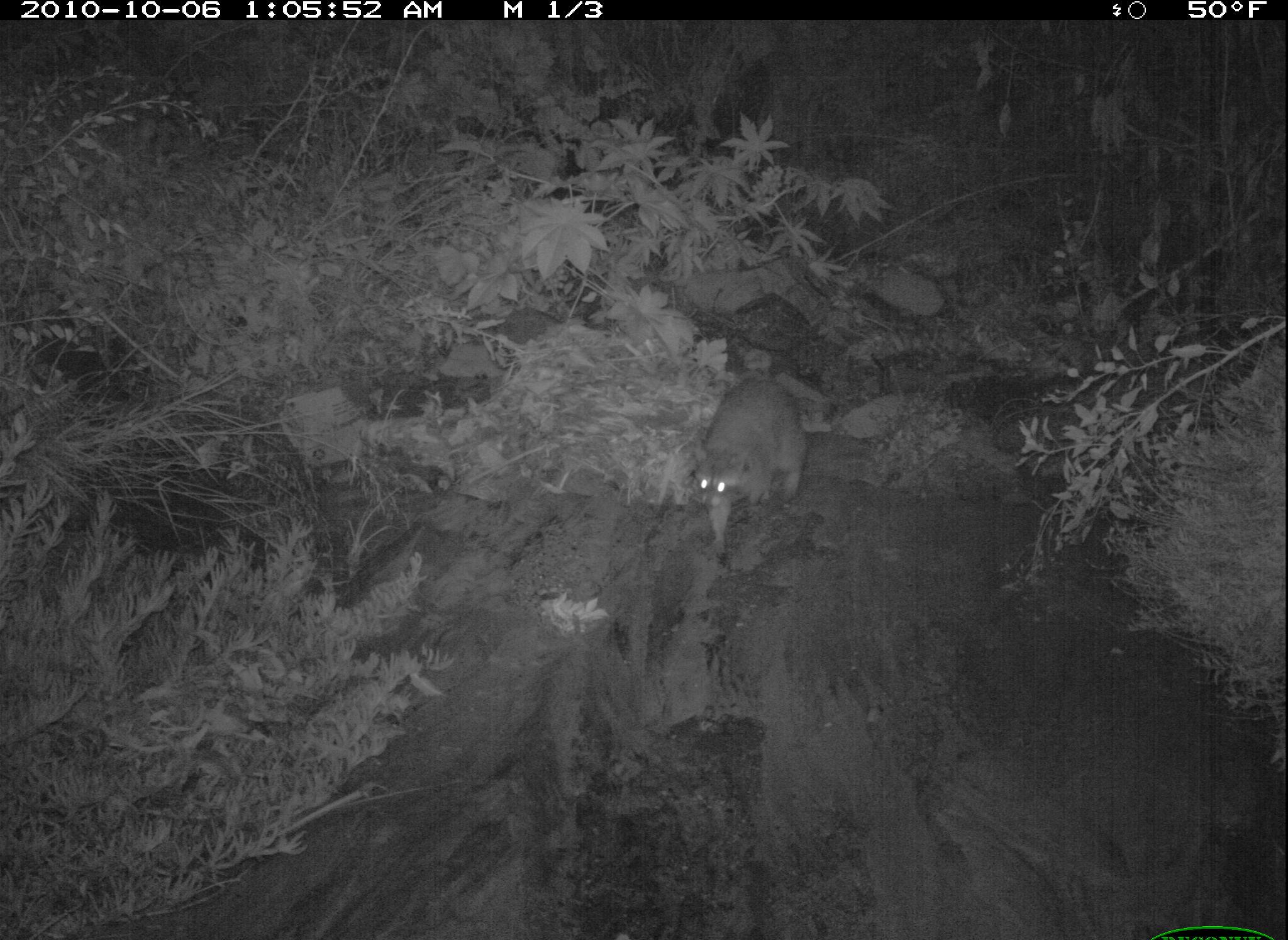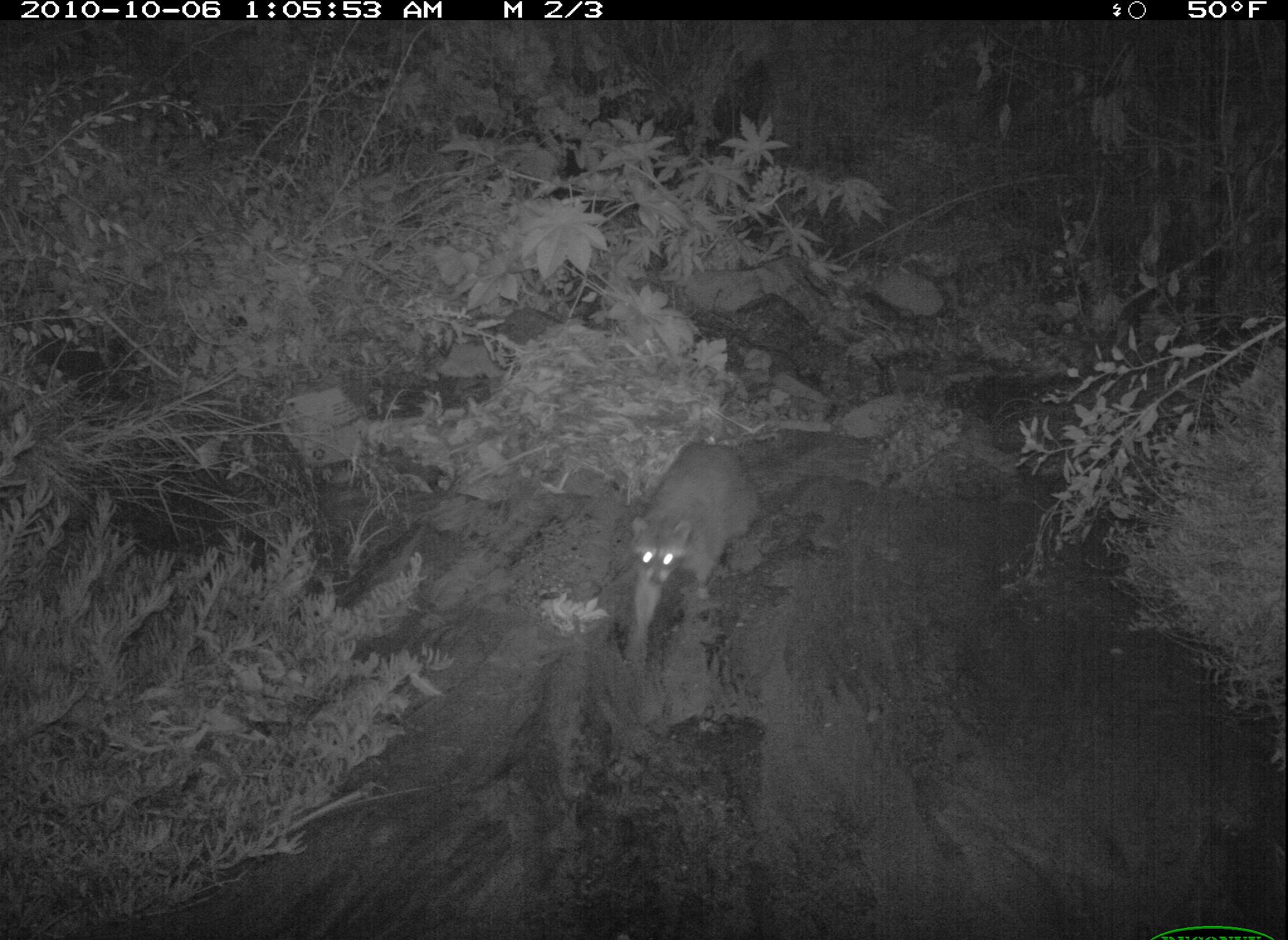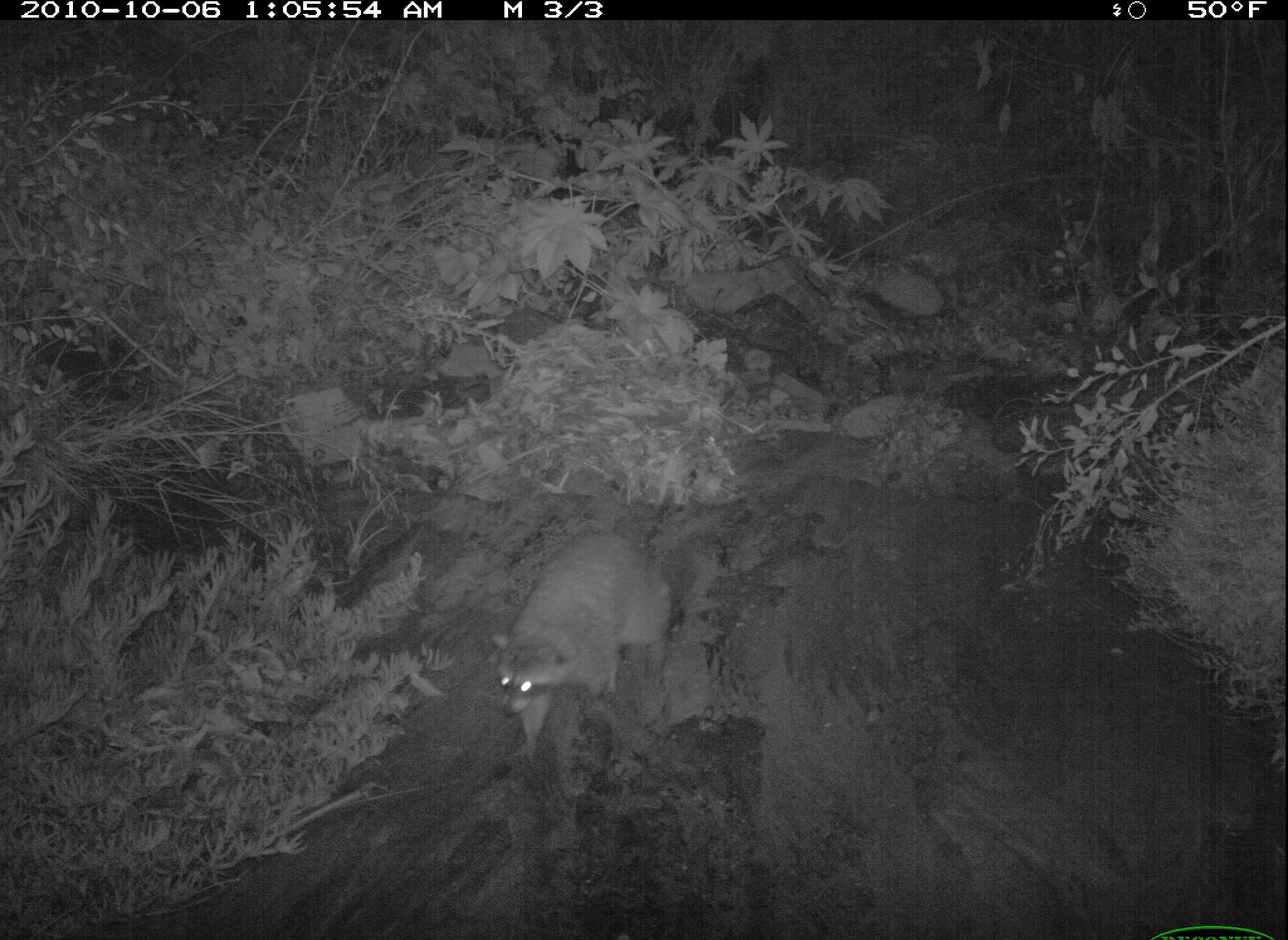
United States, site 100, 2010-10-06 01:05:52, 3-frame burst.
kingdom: Animalia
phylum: Chordata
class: Mammalia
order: Carnivora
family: Procyonidae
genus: Procyon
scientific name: Procyon lotor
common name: raccoon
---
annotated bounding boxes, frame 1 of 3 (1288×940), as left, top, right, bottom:
raccoon: 683, 374, 813, 572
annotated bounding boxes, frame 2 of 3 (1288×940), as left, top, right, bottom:
raccoon: 591, 433, 778, 672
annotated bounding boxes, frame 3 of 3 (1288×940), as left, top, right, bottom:
raccoon: 478, 525, 679, 767